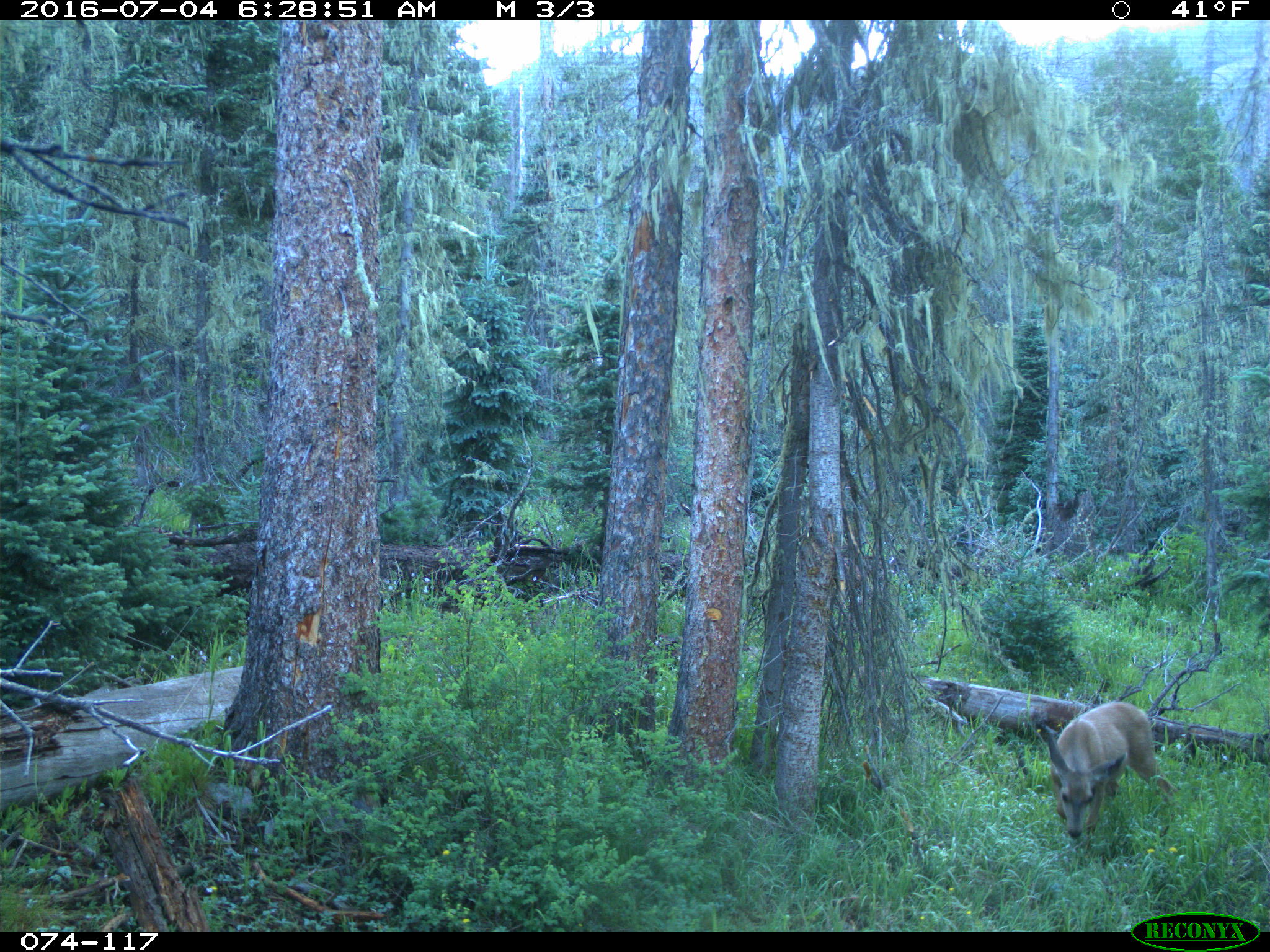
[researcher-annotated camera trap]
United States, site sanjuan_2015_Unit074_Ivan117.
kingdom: Animalia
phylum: Chordata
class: Mammalia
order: Artiodactyla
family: Cervidae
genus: Odocoileus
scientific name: Odocoileus hemionus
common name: mule deer